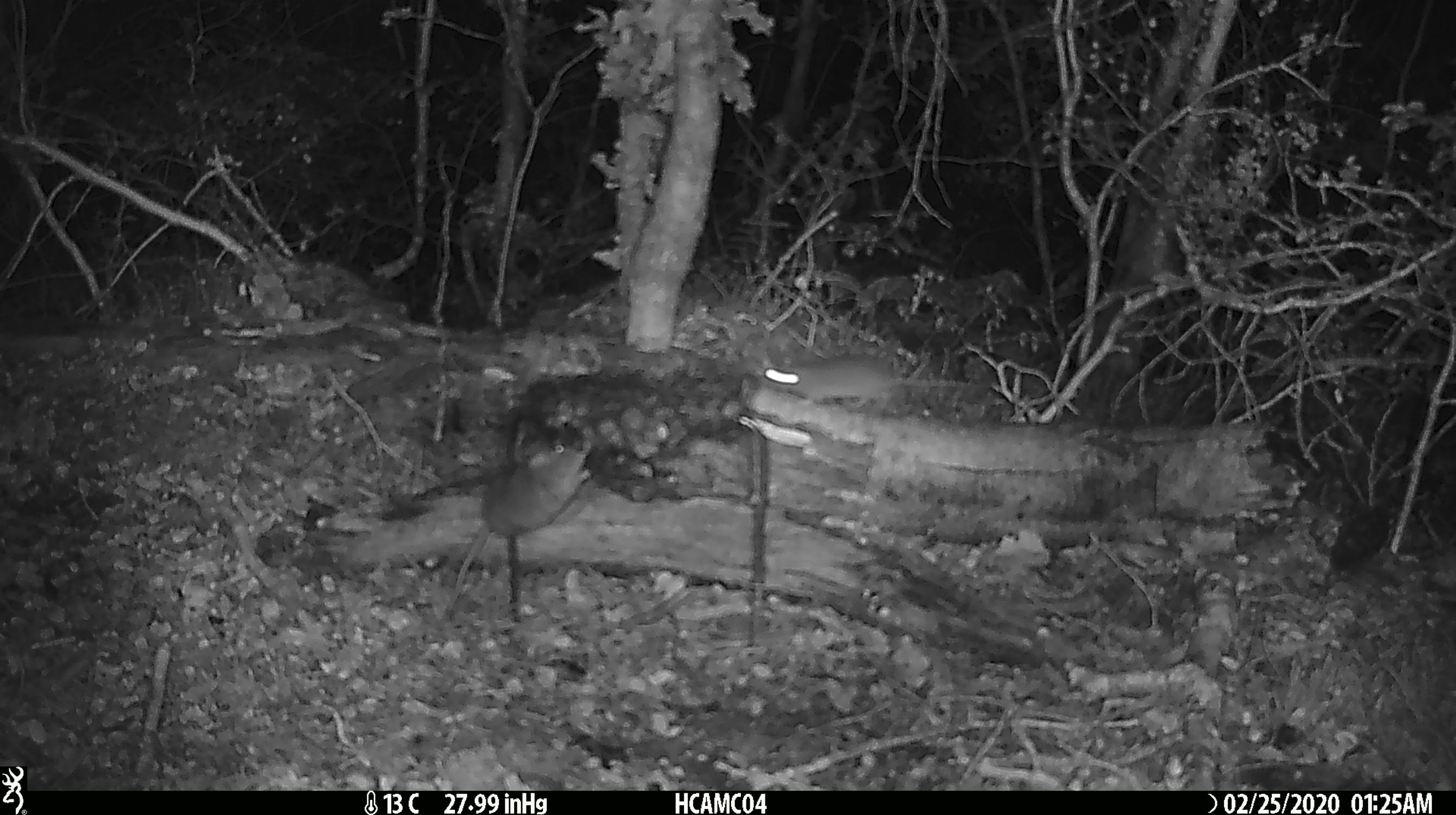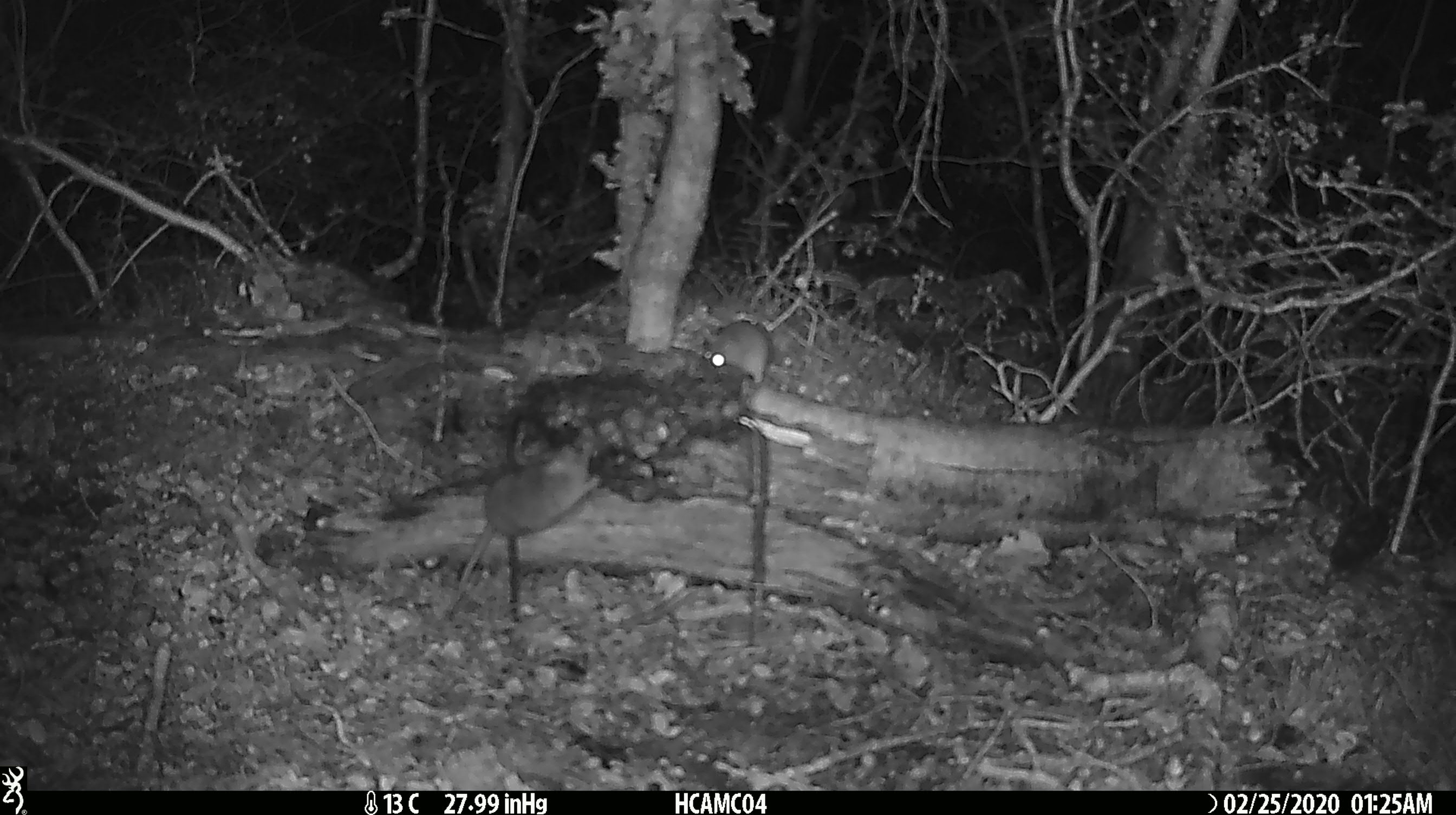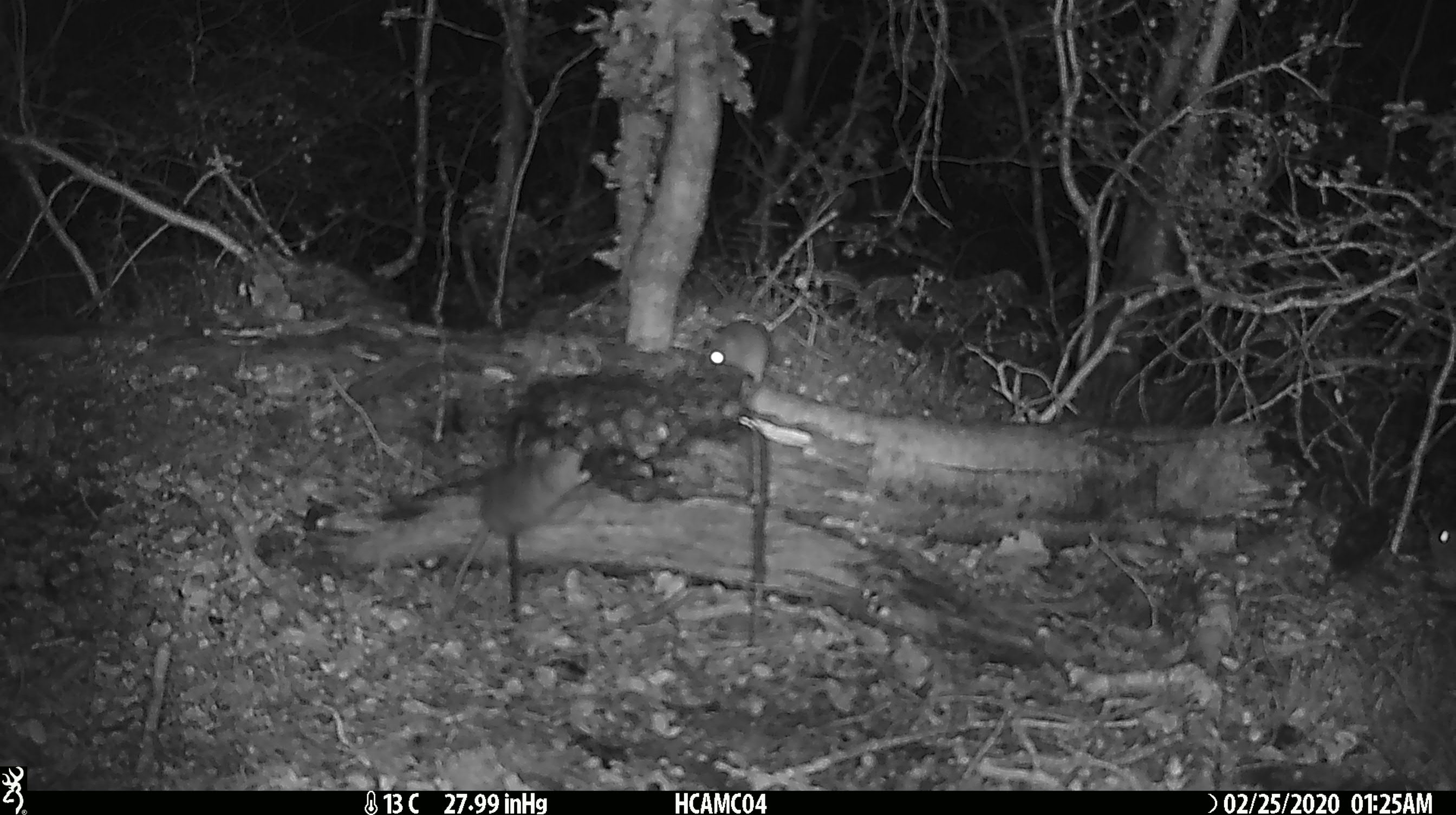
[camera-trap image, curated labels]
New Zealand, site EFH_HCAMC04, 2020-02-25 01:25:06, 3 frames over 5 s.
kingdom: Animalia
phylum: Chordata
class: Mammalia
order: Rodentia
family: Muridae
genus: Mus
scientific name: Mus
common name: mouse